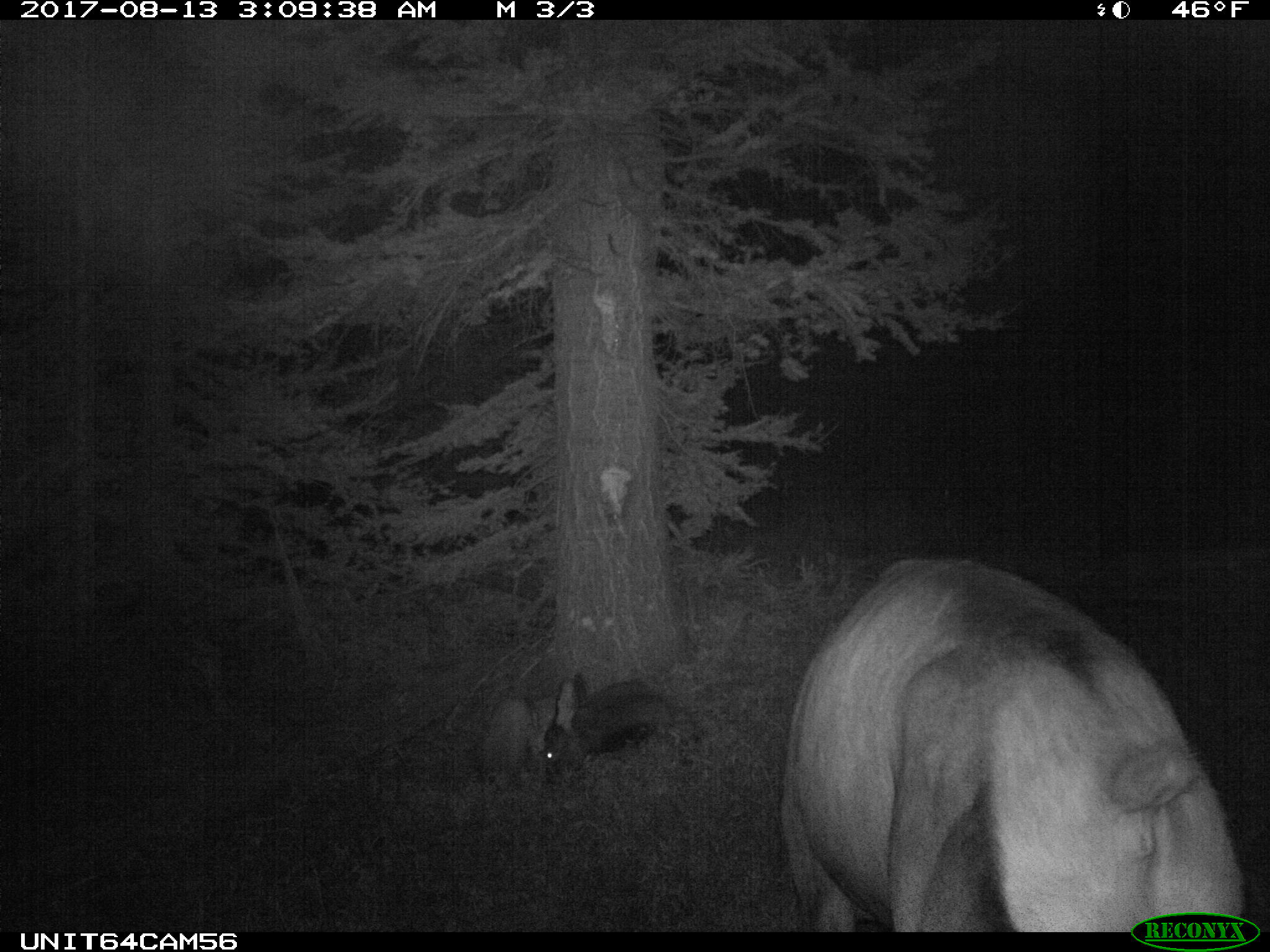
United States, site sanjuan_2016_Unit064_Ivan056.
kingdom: Animalia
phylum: Chordata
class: Mammalia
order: Artiodactyla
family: Cervidae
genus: Cervus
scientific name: Cervus elaphus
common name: red deer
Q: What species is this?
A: Cervus elaphus (red deer).